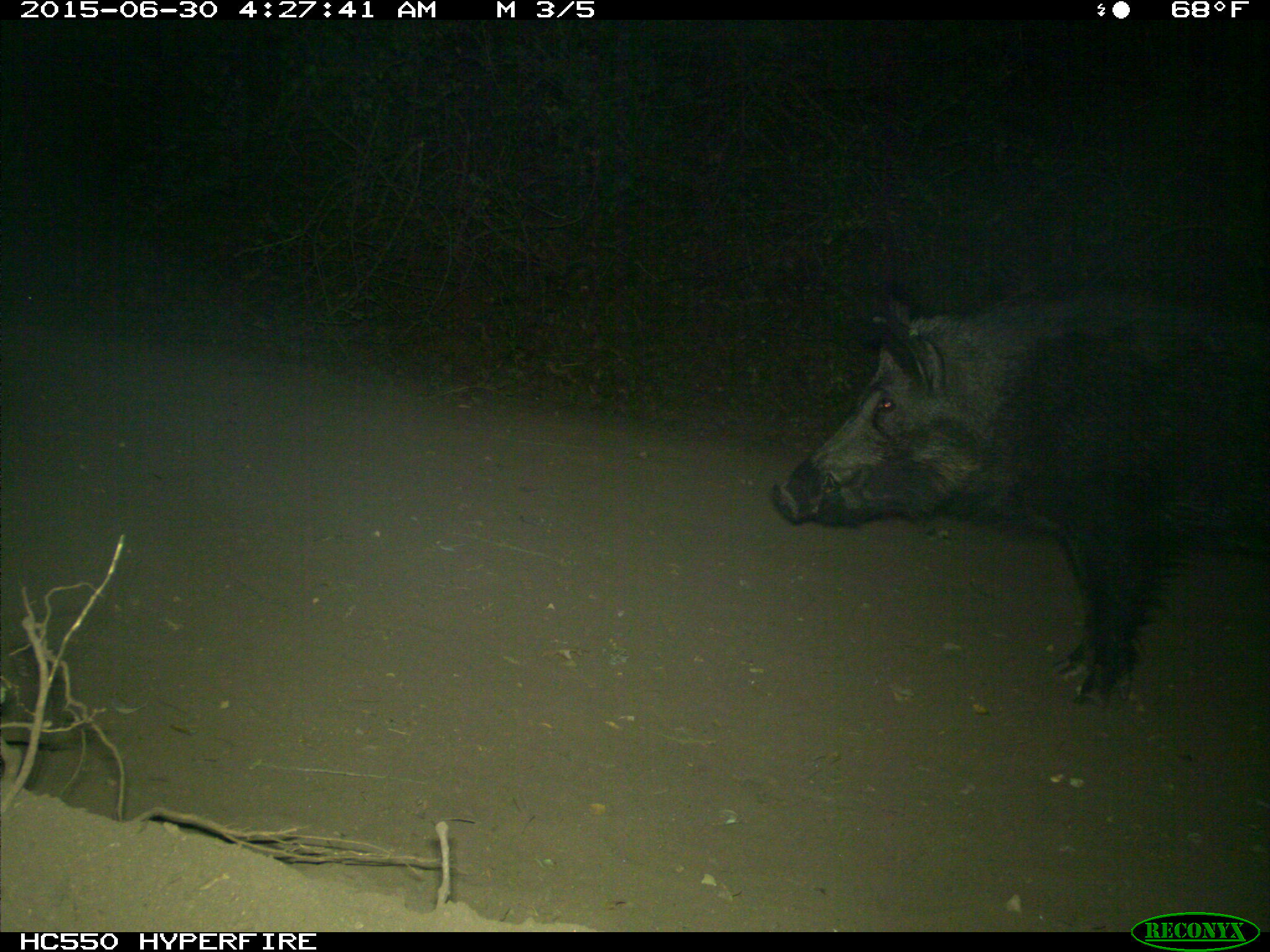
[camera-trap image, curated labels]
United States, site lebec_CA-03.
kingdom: Animalia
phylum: Chordata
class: Mammalia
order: Artiodactyla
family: Suidae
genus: Sus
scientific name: Sus scrofa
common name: wild boar